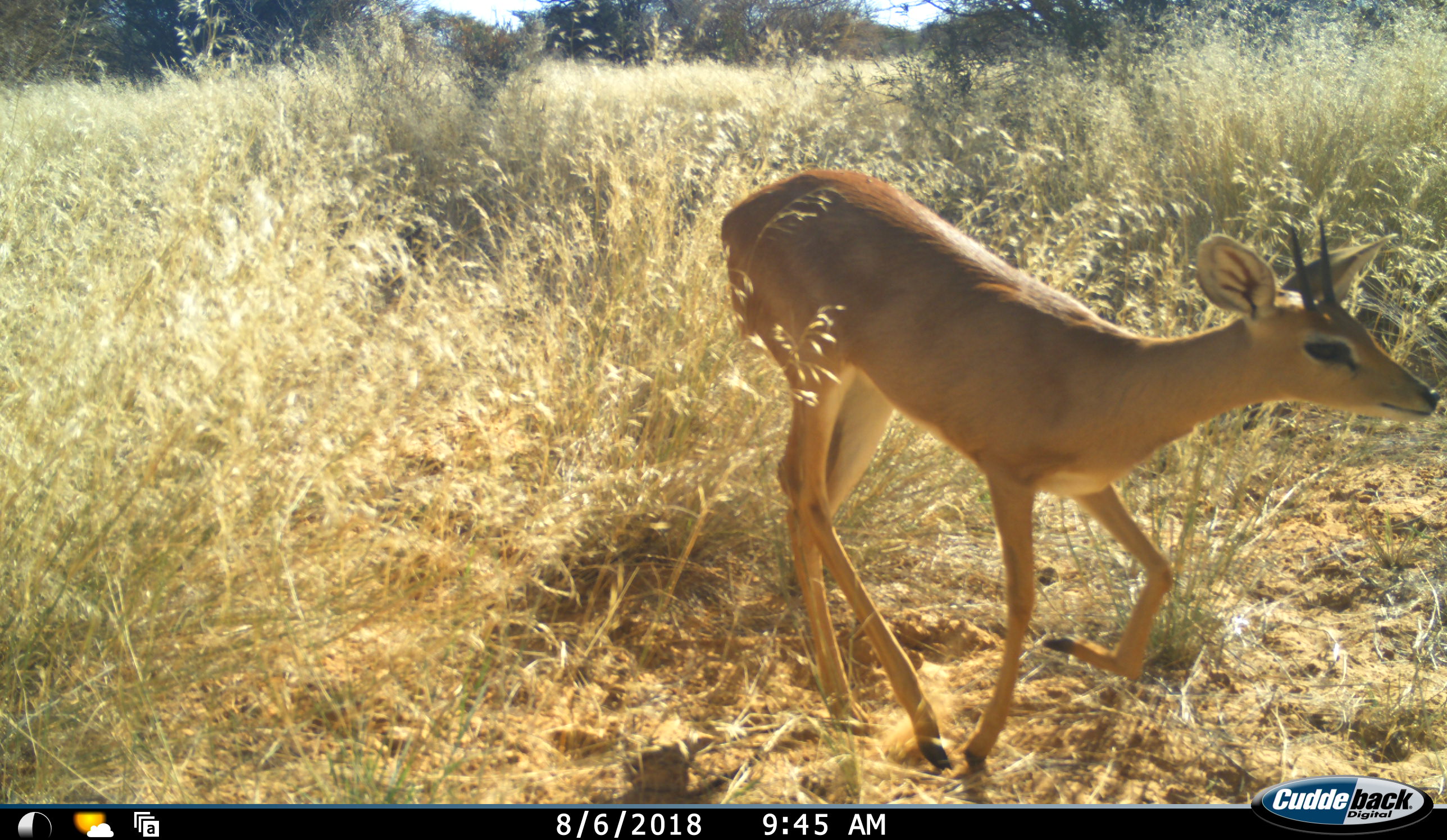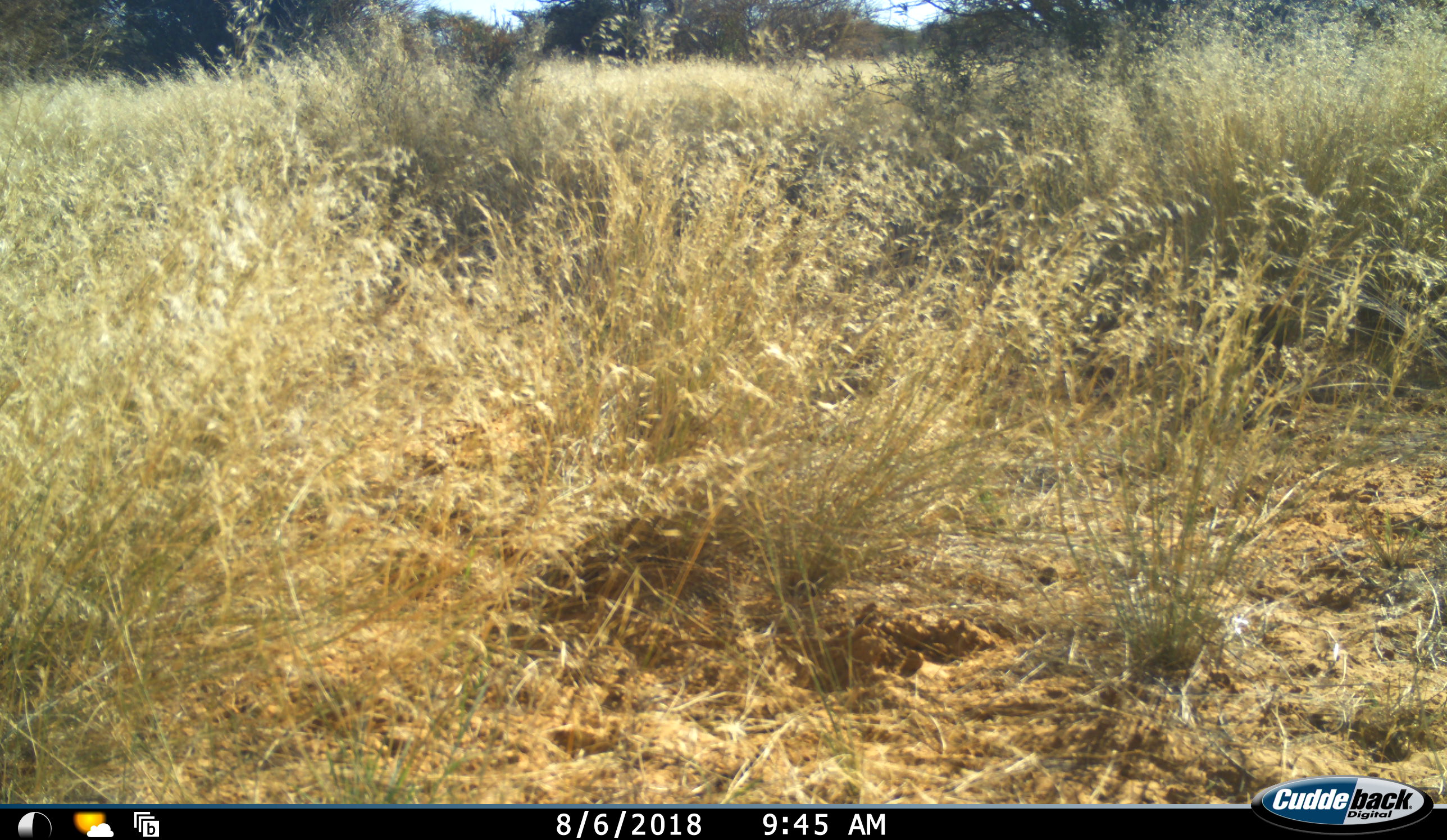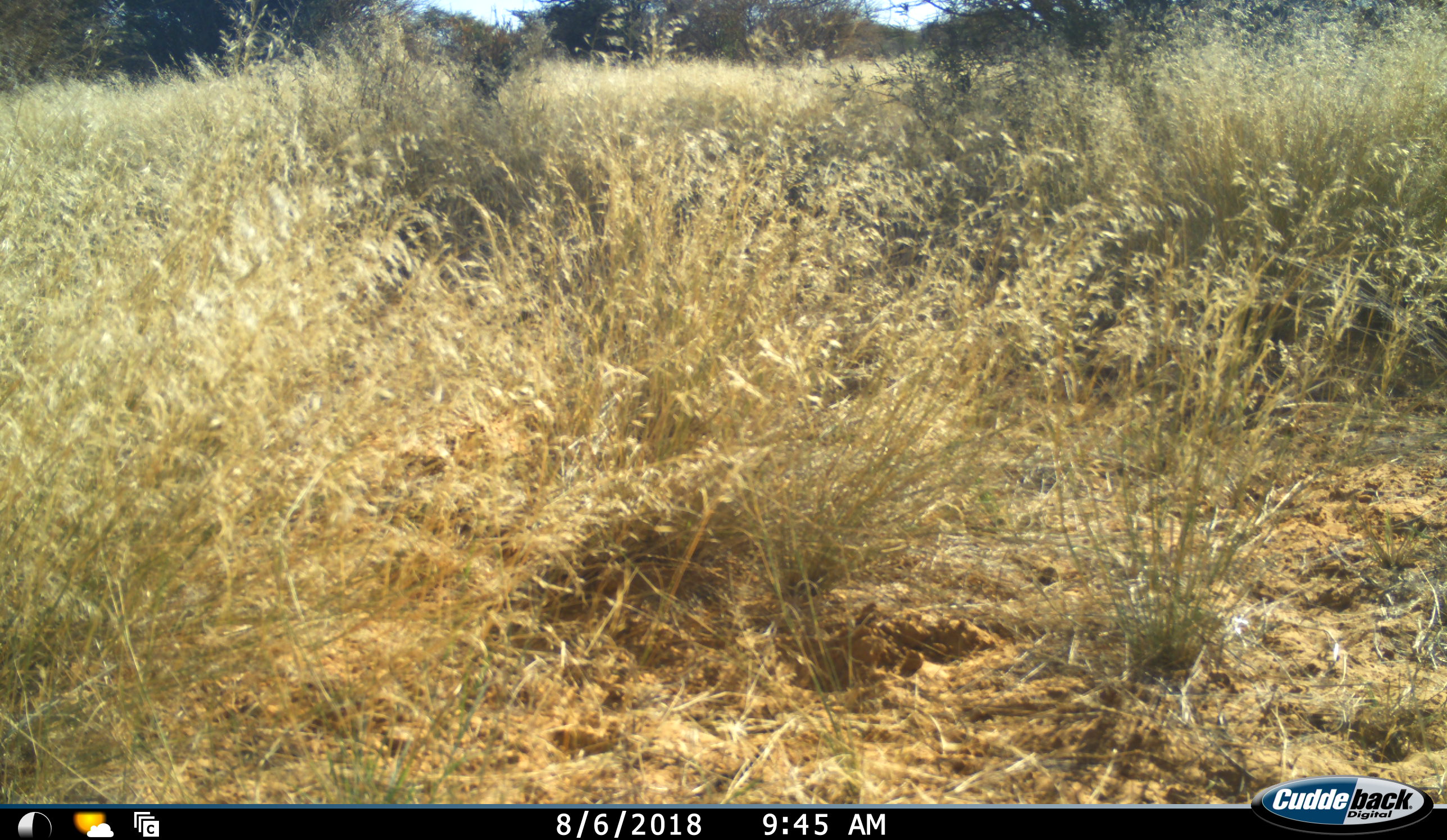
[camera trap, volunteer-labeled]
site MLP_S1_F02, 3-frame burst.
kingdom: Animalia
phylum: Chordata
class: Mammalia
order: Artiodactyla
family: Bovidae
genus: Raphicerus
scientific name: Raphicerus campestris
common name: steenbok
Steenbok (Raphicerus campestris), count 1. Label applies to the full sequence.